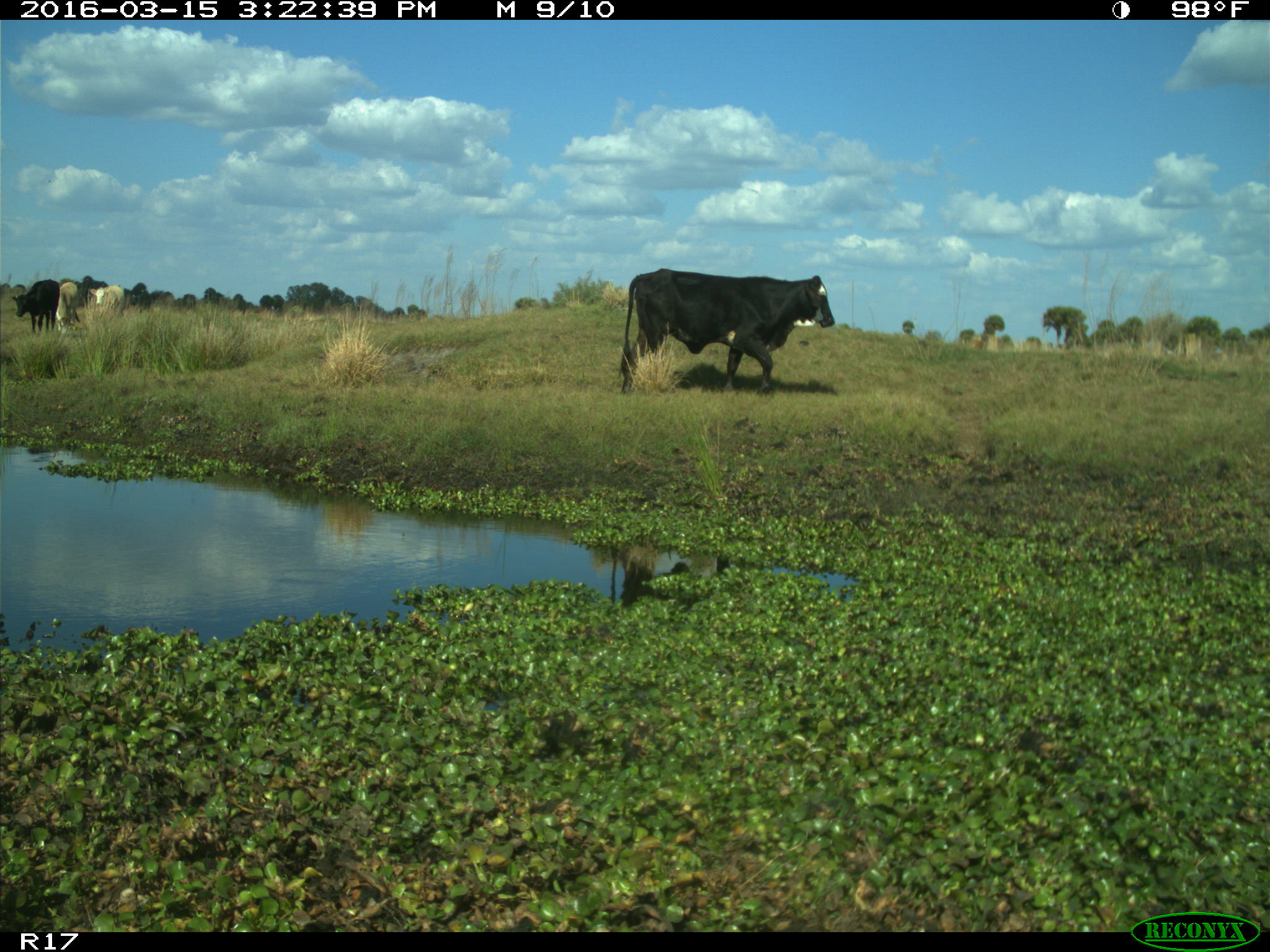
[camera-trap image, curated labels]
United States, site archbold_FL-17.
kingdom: Animalia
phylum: Chordata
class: Mammalia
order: Artiodactyla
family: Bovidae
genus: Bos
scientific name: Bos taurus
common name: domestic cow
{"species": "Bos taurus (domestic cow)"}